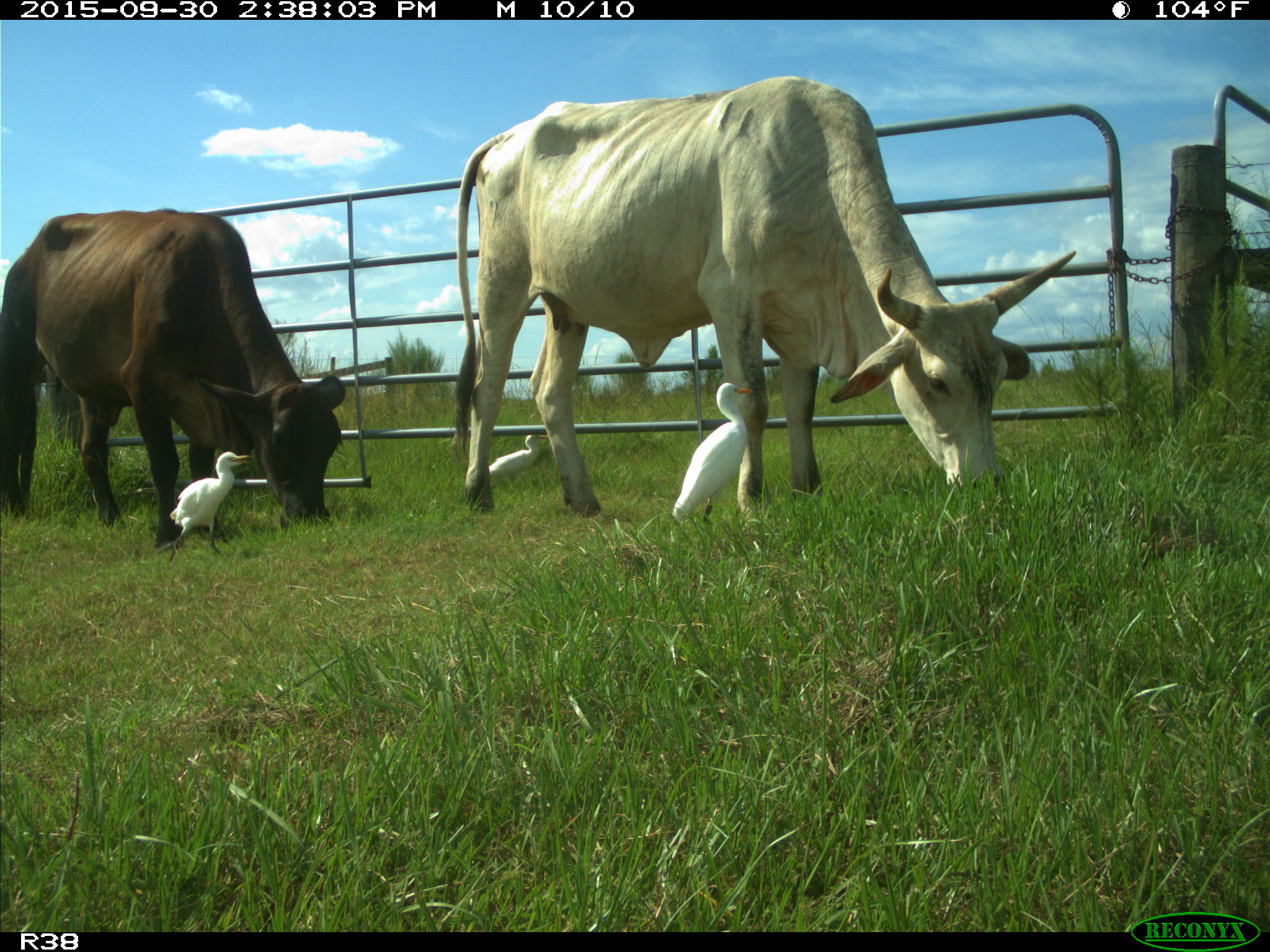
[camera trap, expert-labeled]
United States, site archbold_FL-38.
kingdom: Animalia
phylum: Chordata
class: Mammalia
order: Artiodactyla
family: Bovidae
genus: Bos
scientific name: Bos taurus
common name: domestic cow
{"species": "Bos taurus (domestic cow)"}